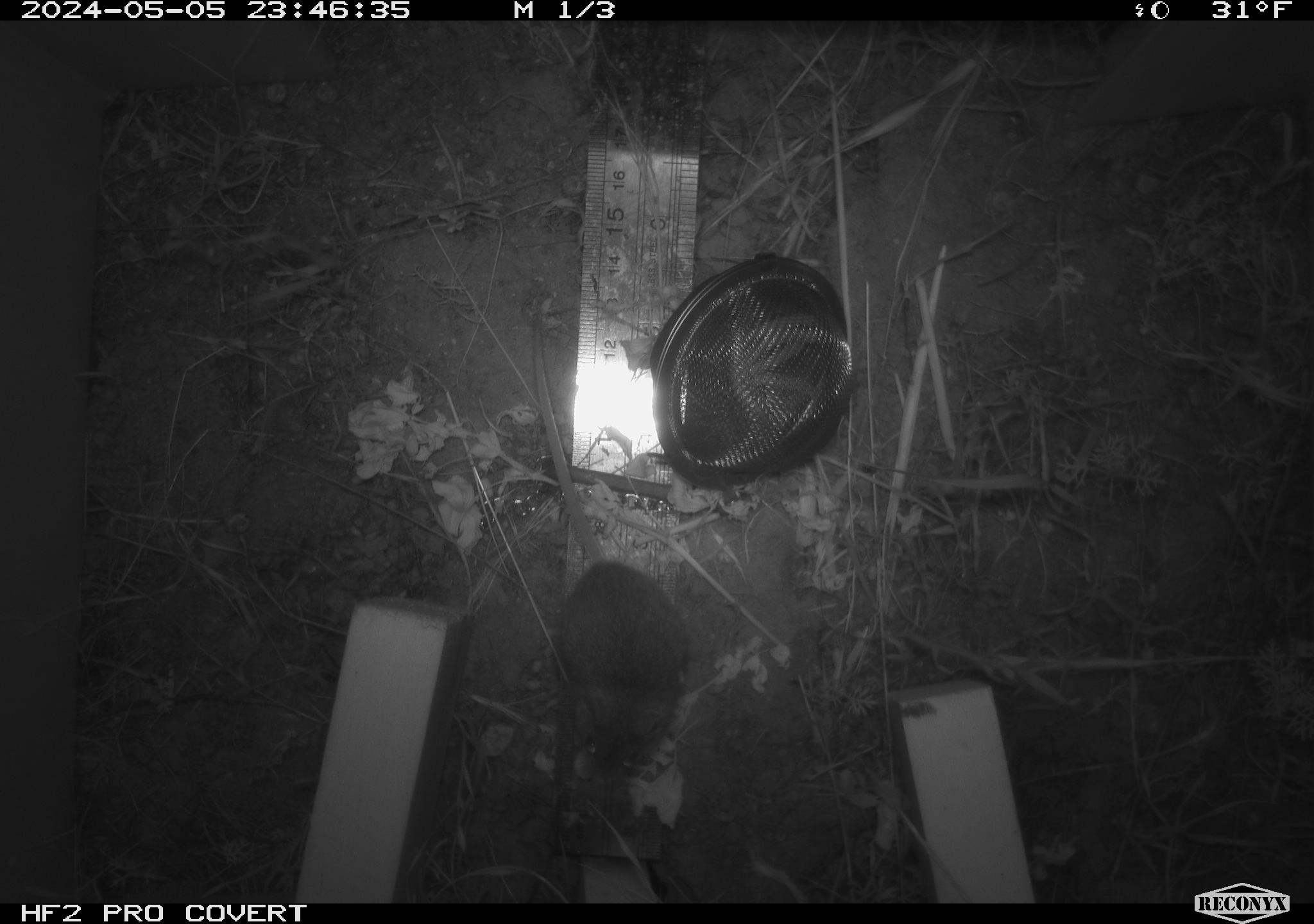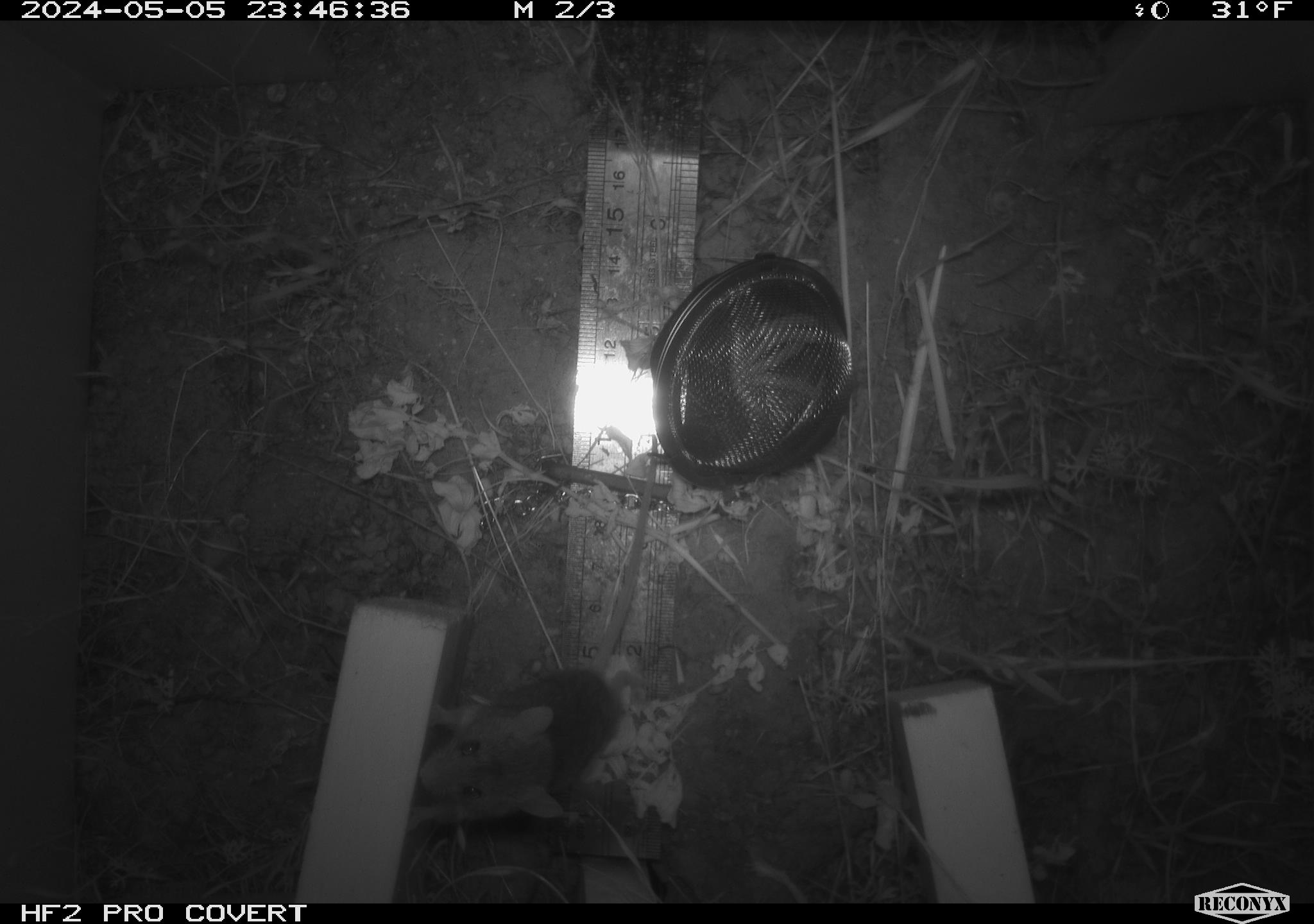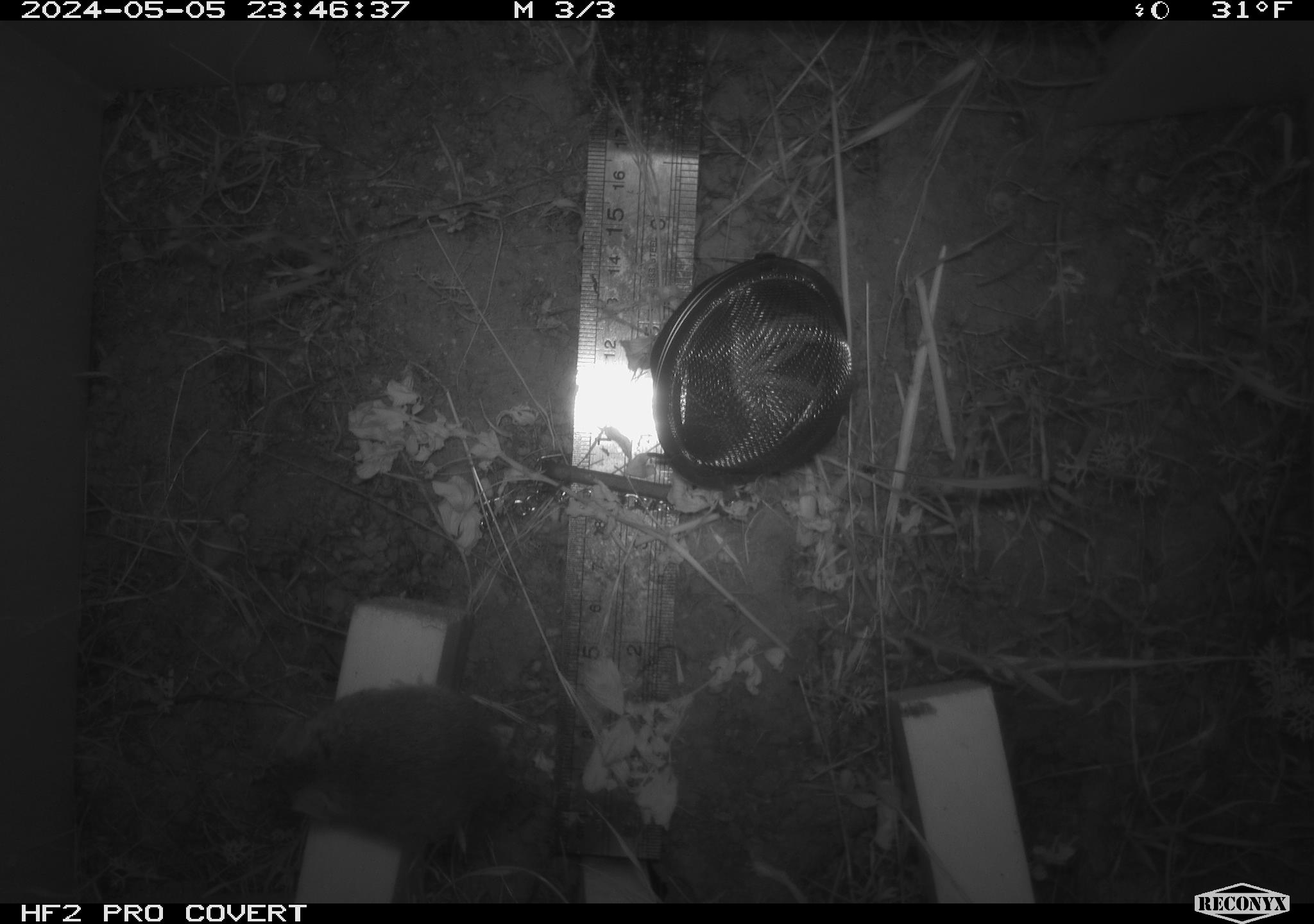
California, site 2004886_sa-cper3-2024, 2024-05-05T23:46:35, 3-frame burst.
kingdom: Animalia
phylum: Chordata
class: Mammalia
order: Rodentia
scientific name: Rodentia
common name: rodent